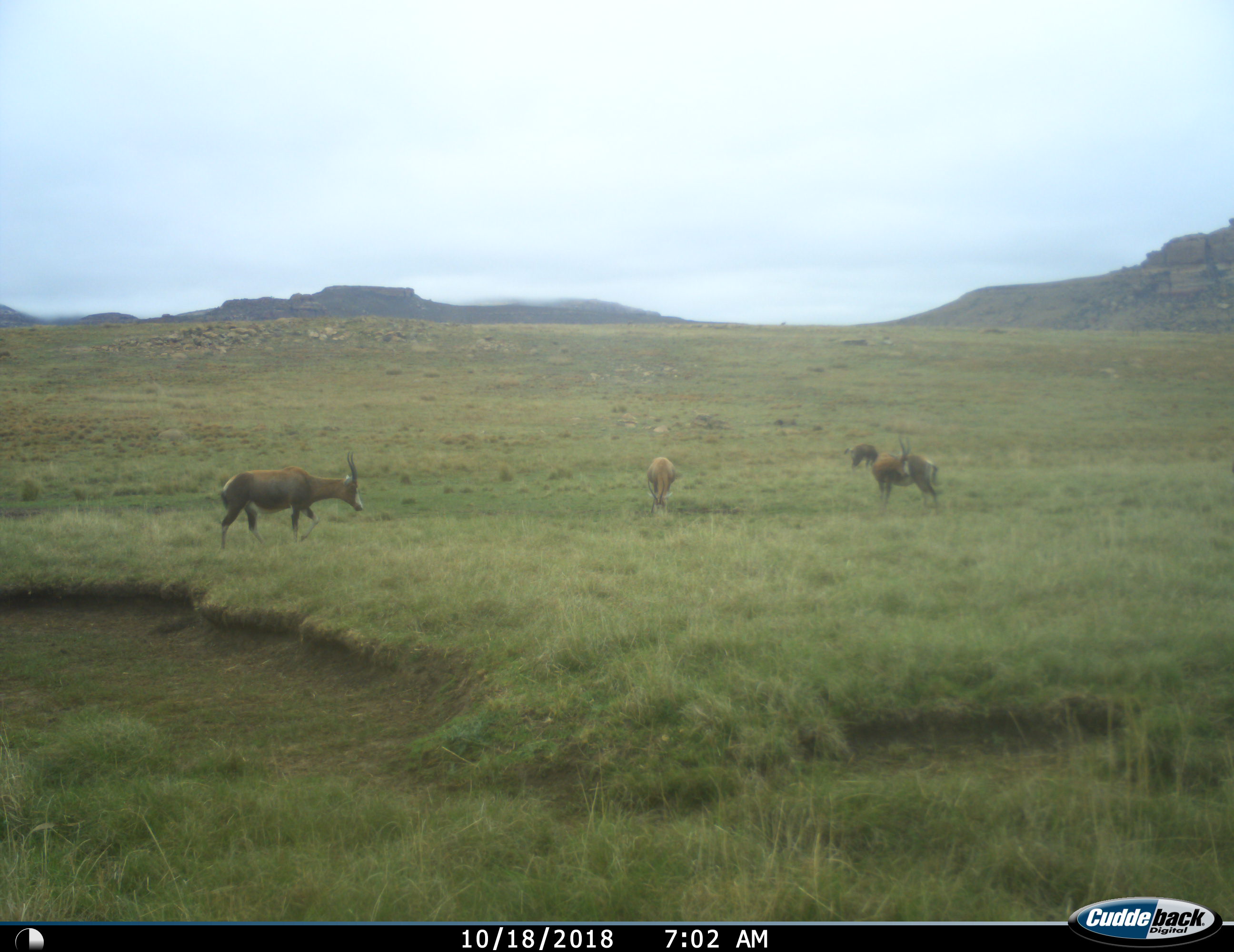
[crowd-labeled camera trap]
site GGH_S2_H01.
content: unidentified animal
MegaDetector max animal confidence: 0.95